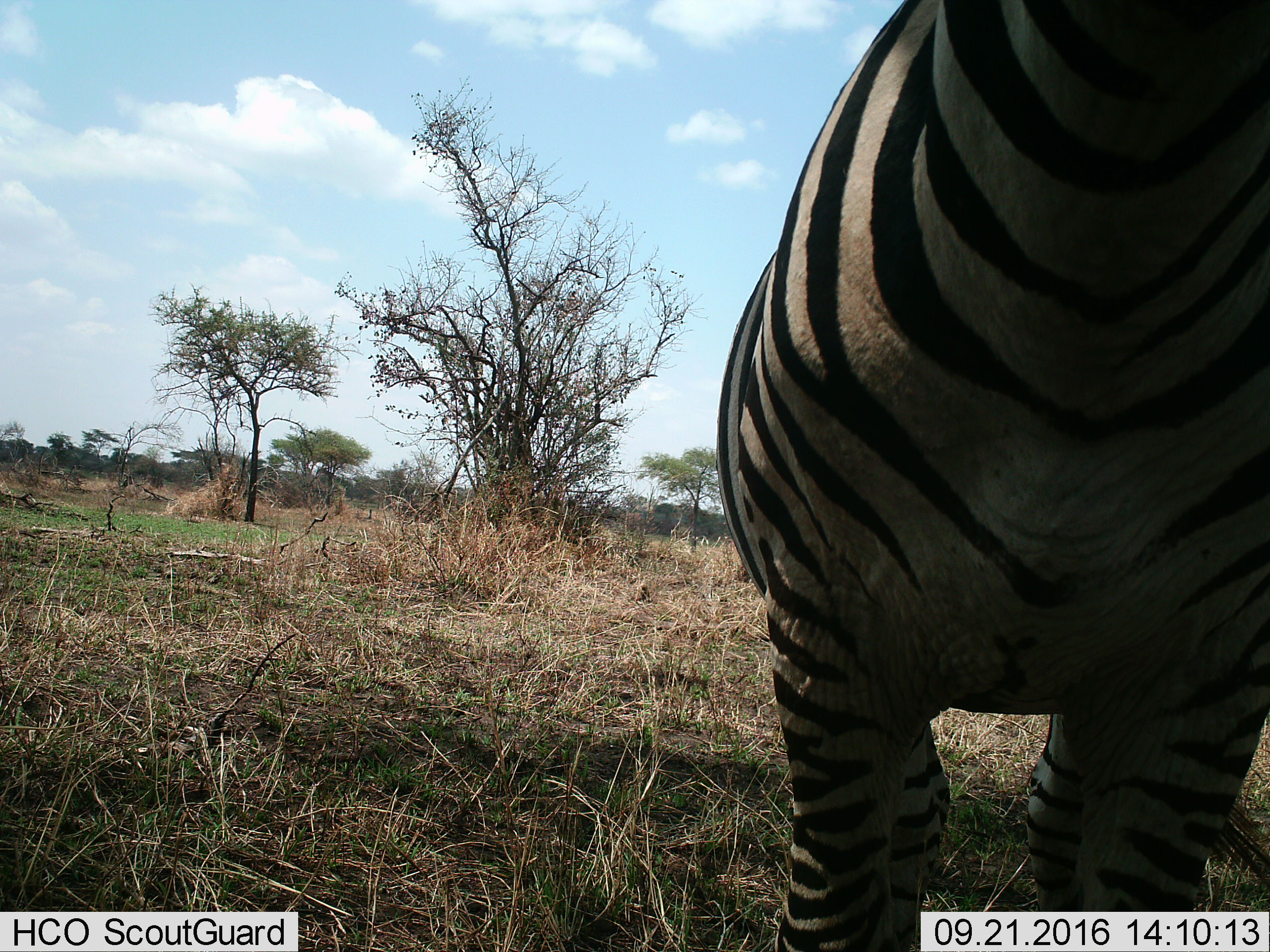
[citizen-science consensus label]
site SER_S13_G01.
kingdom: Animalia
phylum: Chordata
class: Mammalia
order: Perissodactyla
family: Equidae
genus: Equus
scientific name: Equus quagga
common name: plains zebra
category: zebraplains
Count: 1.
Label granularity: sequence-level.